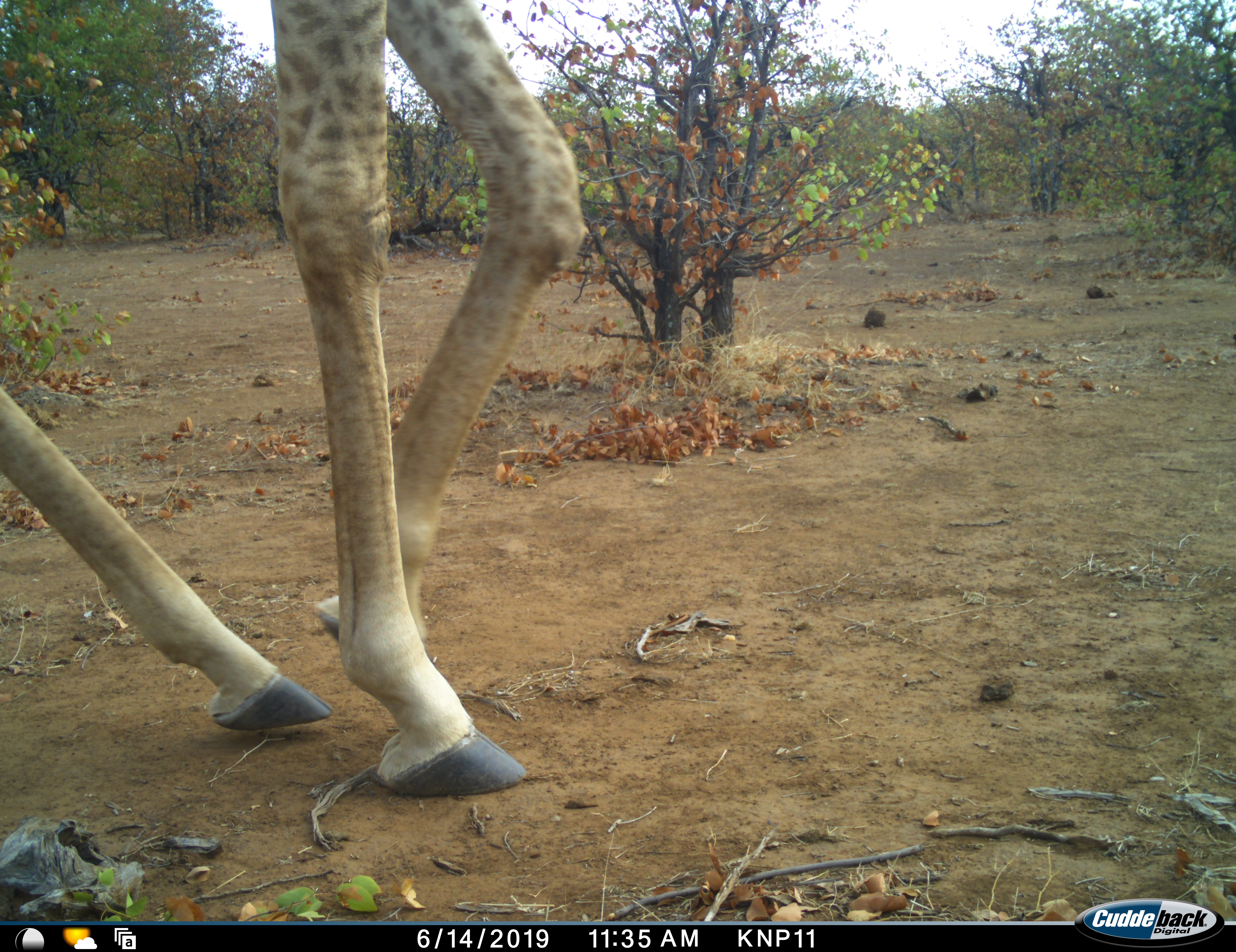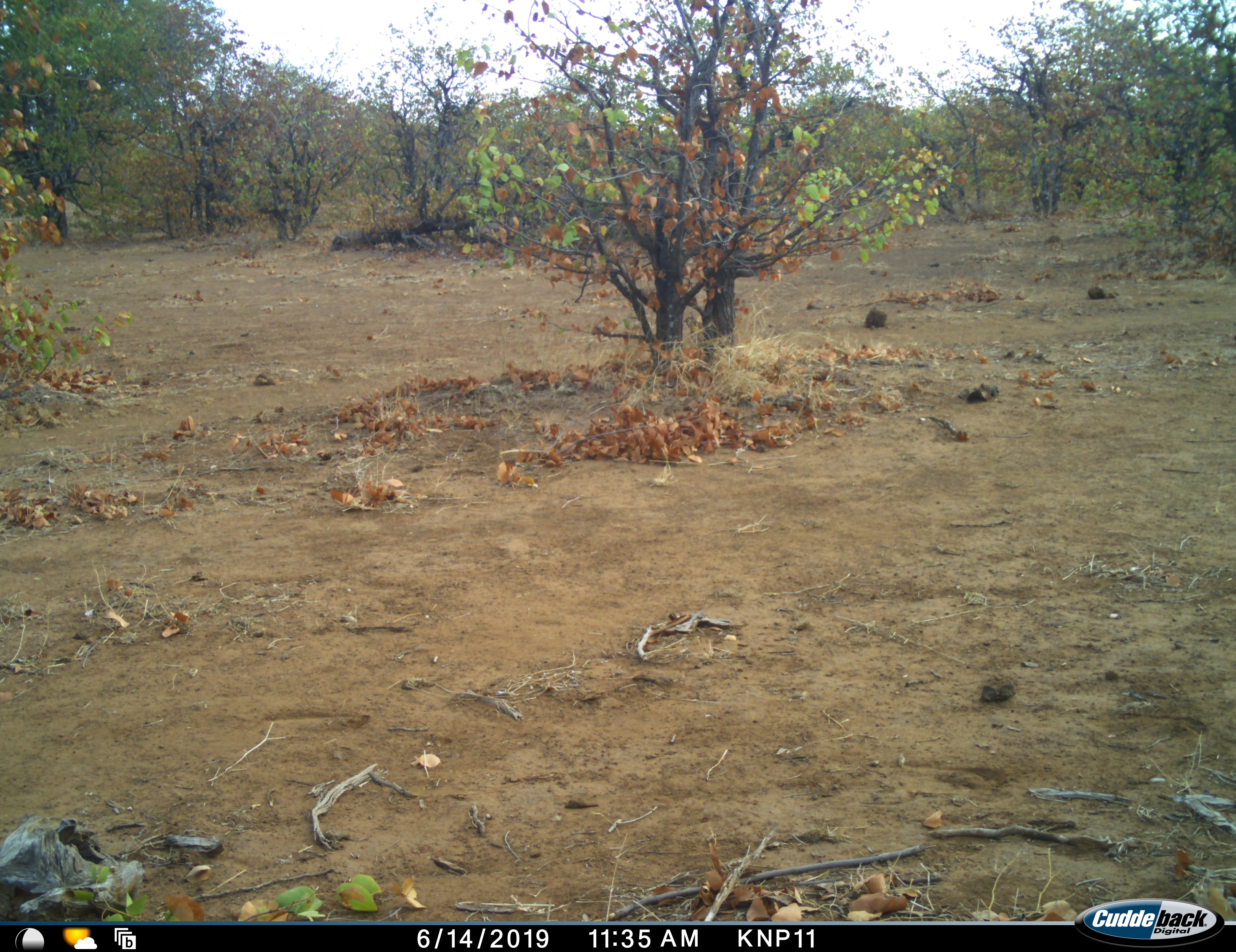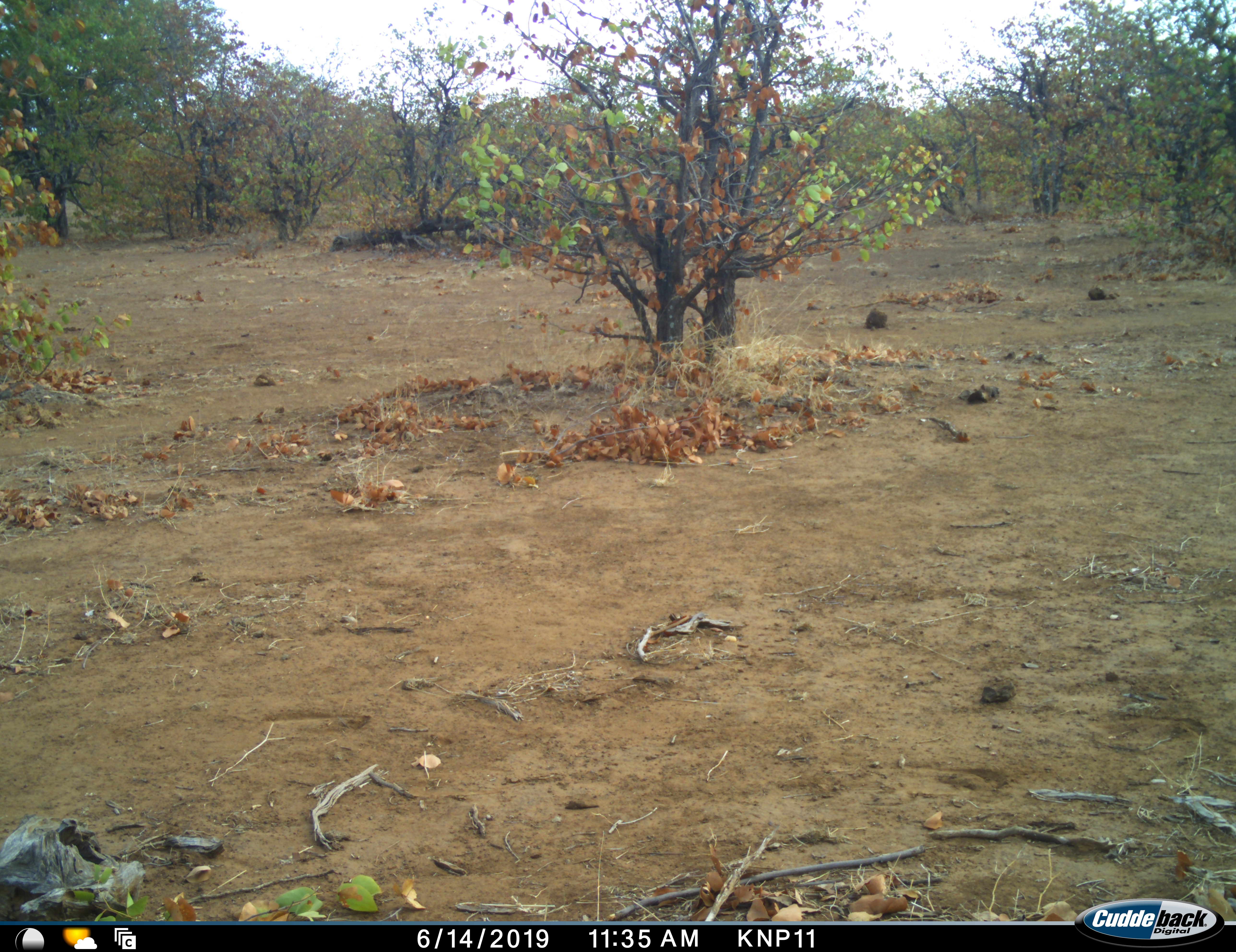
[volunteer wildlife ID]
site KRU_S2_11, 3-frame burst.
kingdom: Animalia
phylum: Chordata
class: Mammalia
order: Artiodactyla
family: Giraffidae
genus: Giraffa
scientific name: Giraffa camelopardalis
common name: giraffe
Giraffe (Giraffa camelopardalis), count 1. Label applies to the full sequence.